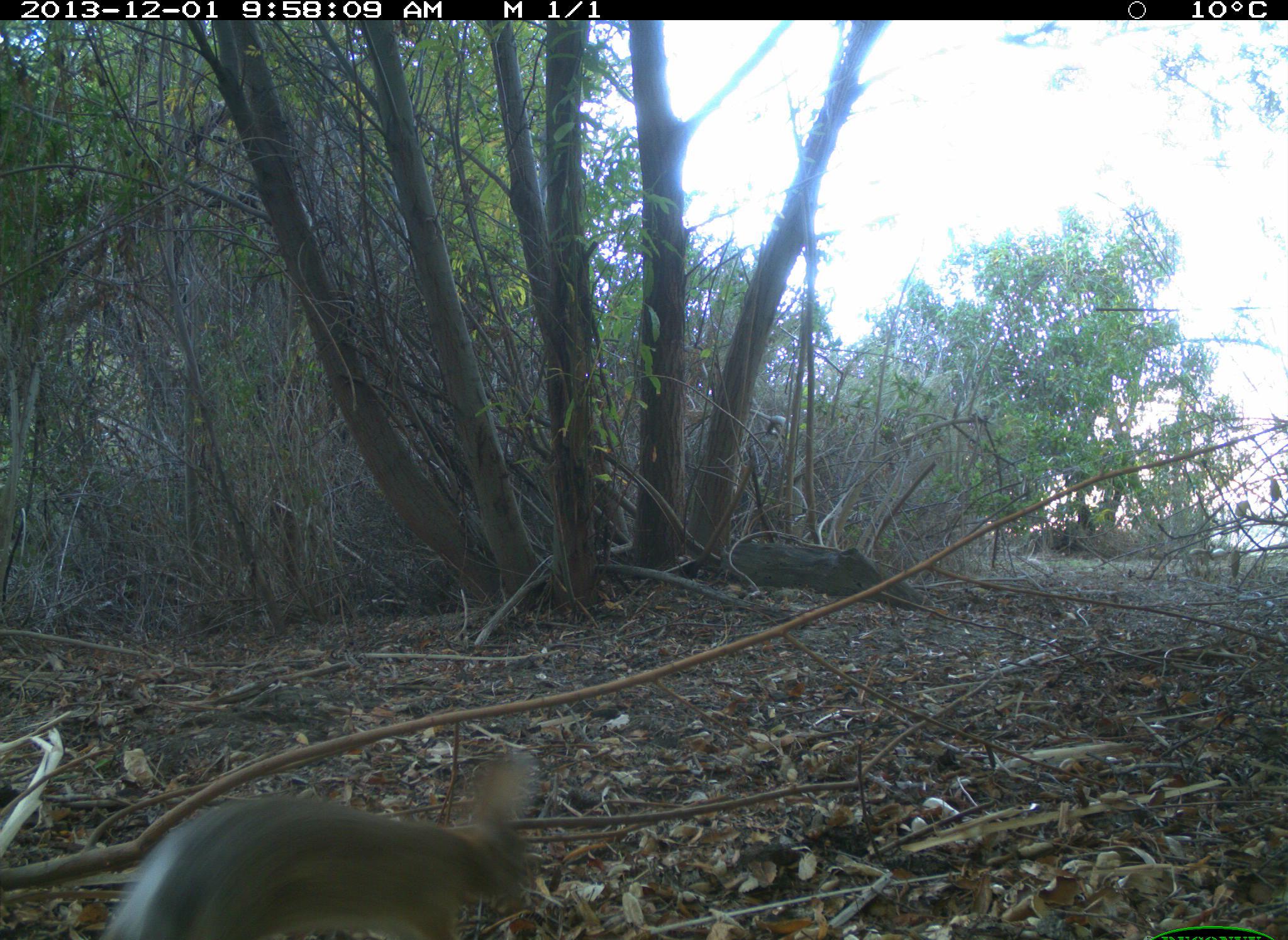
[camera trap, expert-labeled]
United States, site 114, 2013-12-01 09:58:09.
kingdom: Animalia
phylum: Chordata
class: Mammalia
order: Lagomorpha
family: Leporidae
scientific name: Leporidae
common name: rabbits and hares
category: rabbit